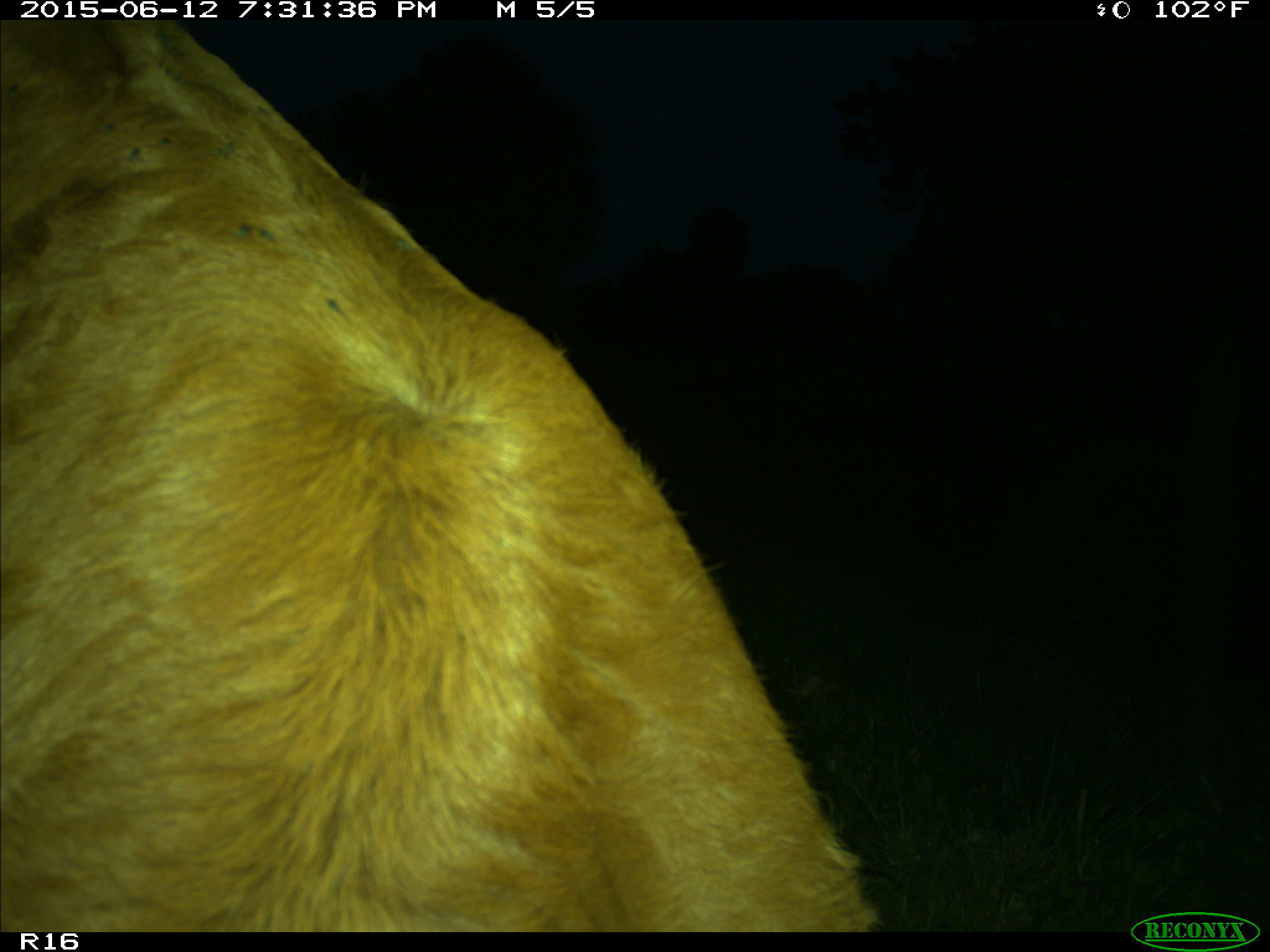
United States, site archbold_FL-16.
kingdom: Animalia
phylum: Chordata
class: Mammalia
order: Artiodactyla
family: Bovidae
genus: Bos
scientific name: Bos taurus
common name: domestic cow